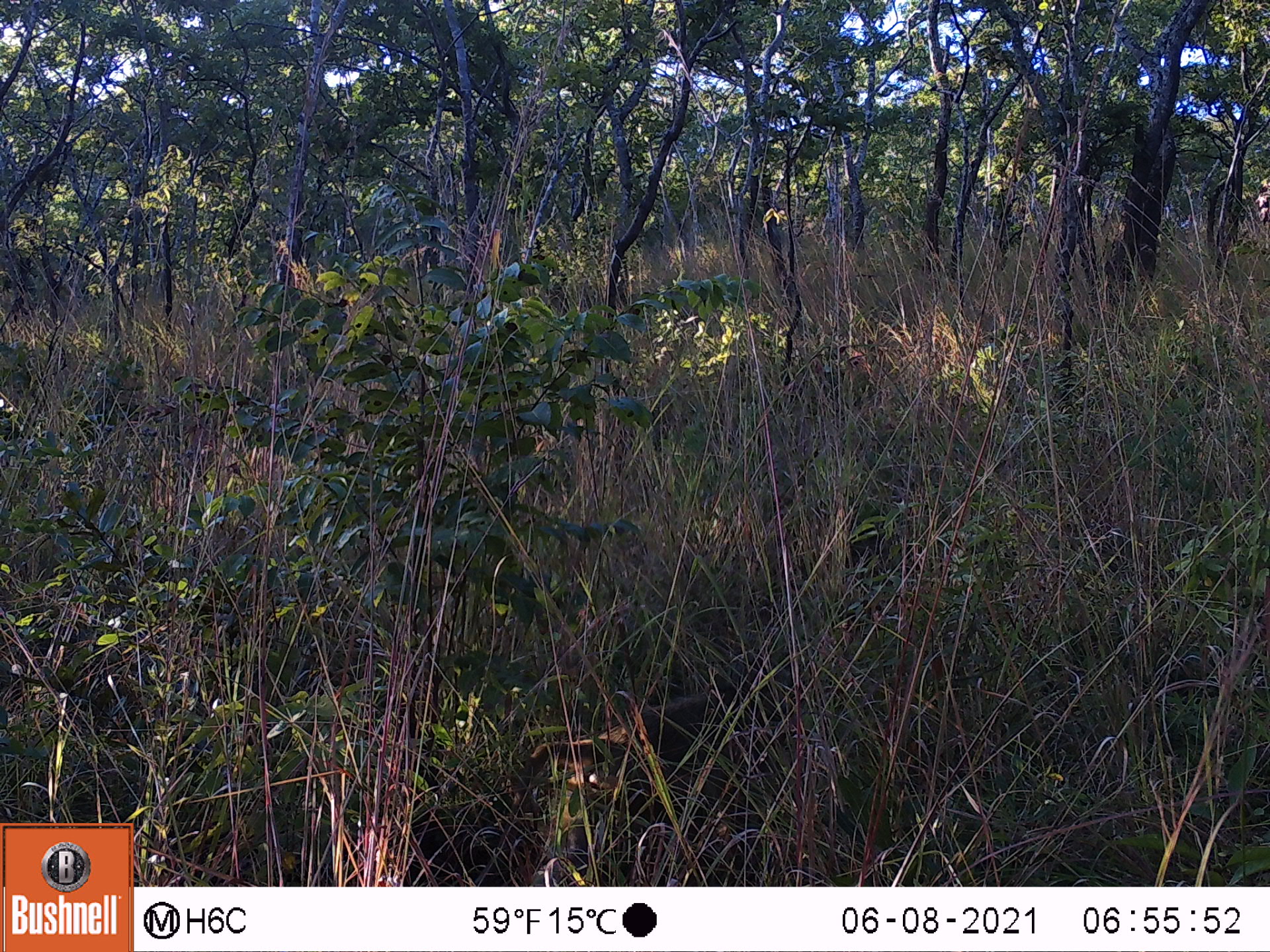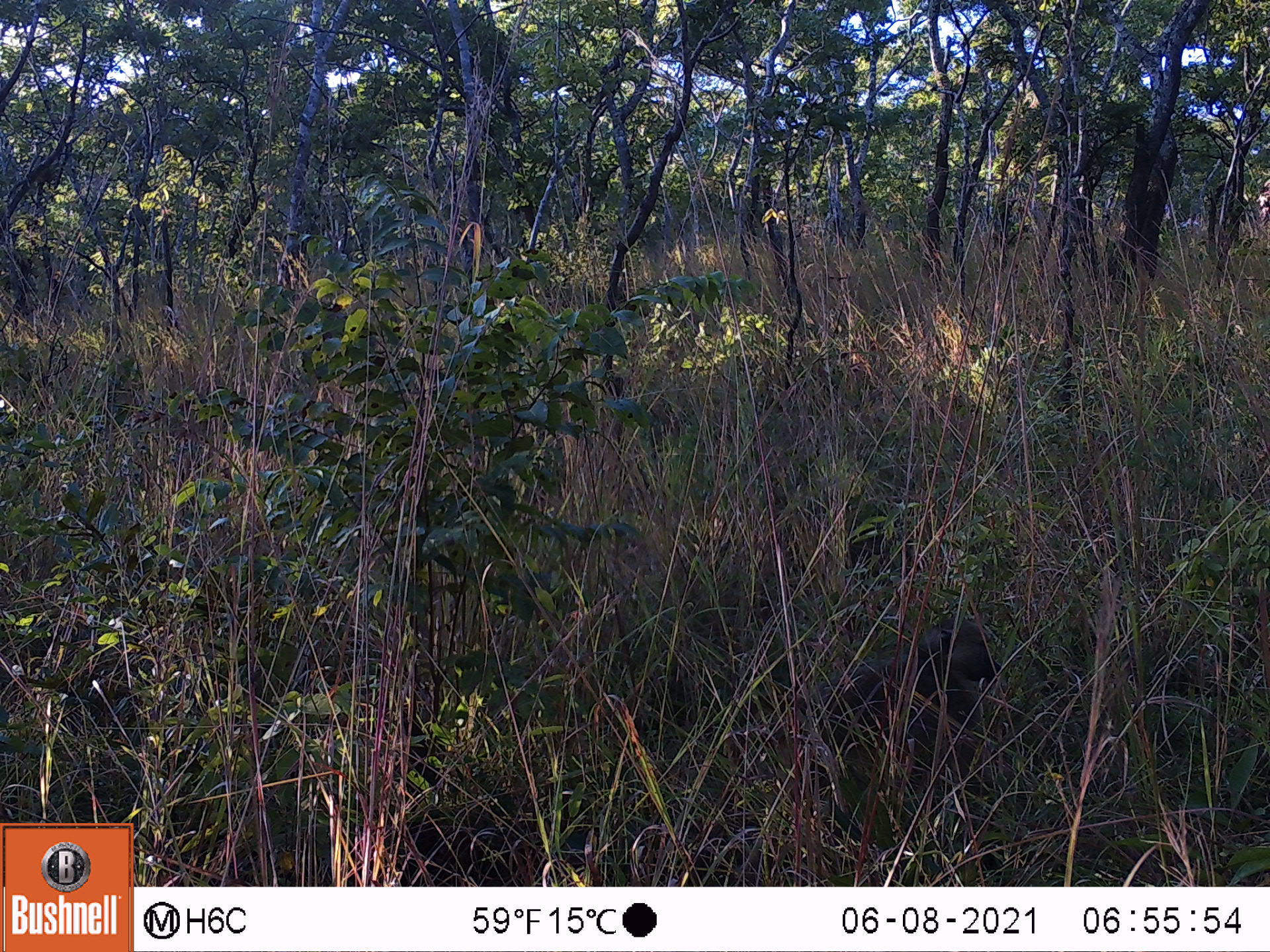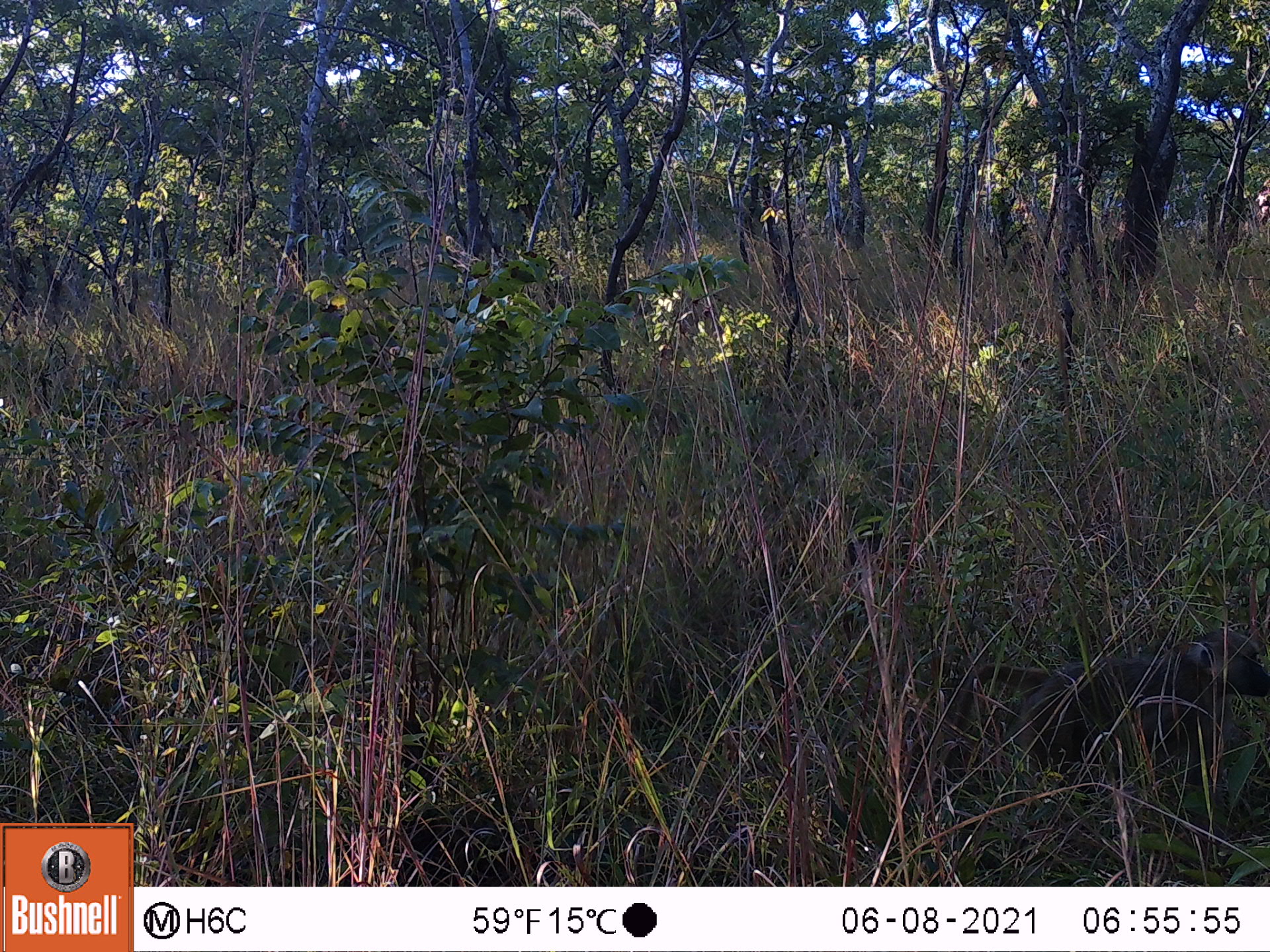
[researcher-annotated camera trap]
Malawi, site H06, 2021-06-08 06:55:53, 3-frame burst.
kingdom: Animalia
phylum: Chordata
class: Mammalia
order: Primates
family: Cercopithecidae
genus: Papio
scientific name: Papio cynocephalus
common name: yellow baboon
Yellow baboon (Papio cynocephalus), count 1.